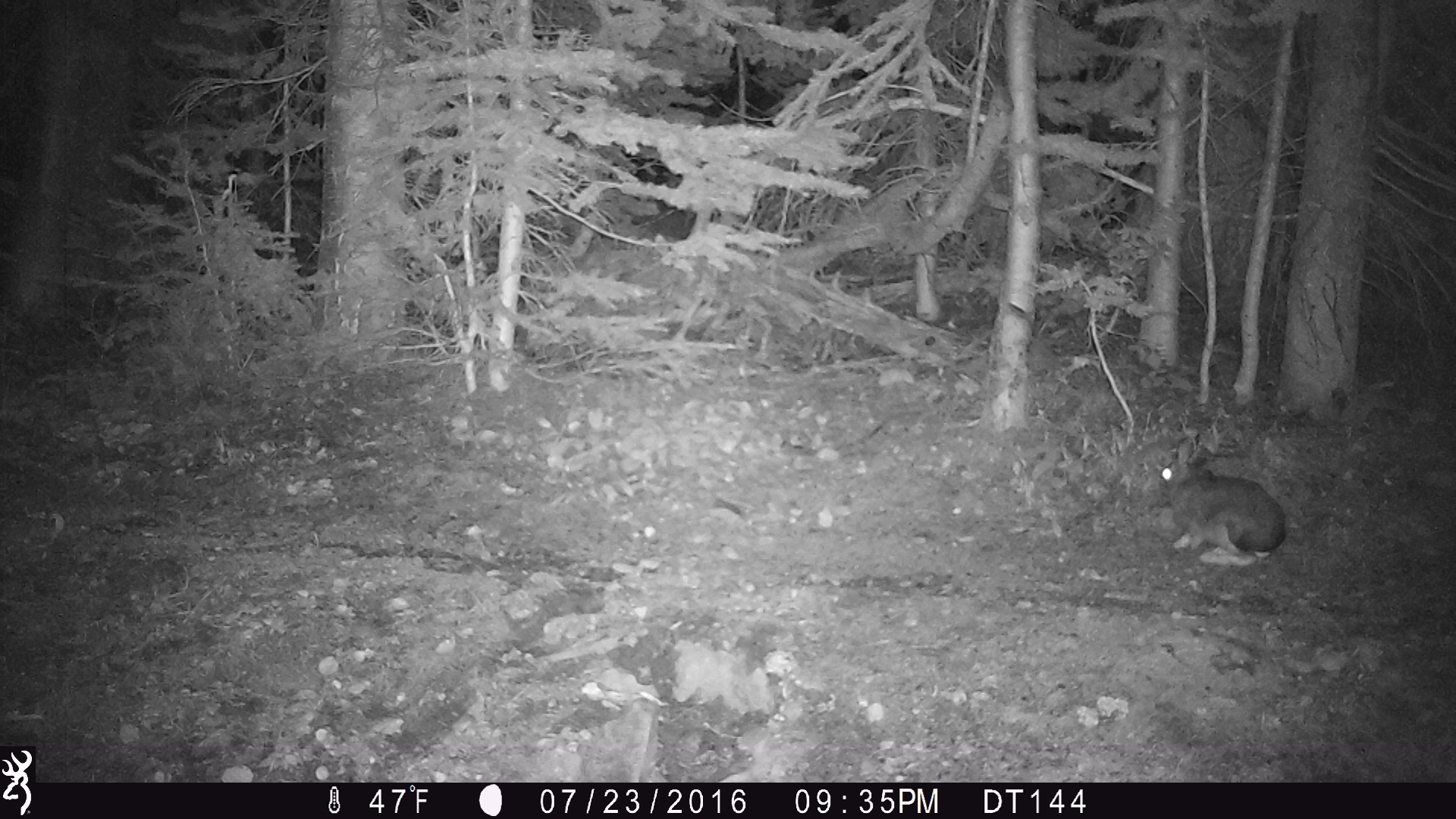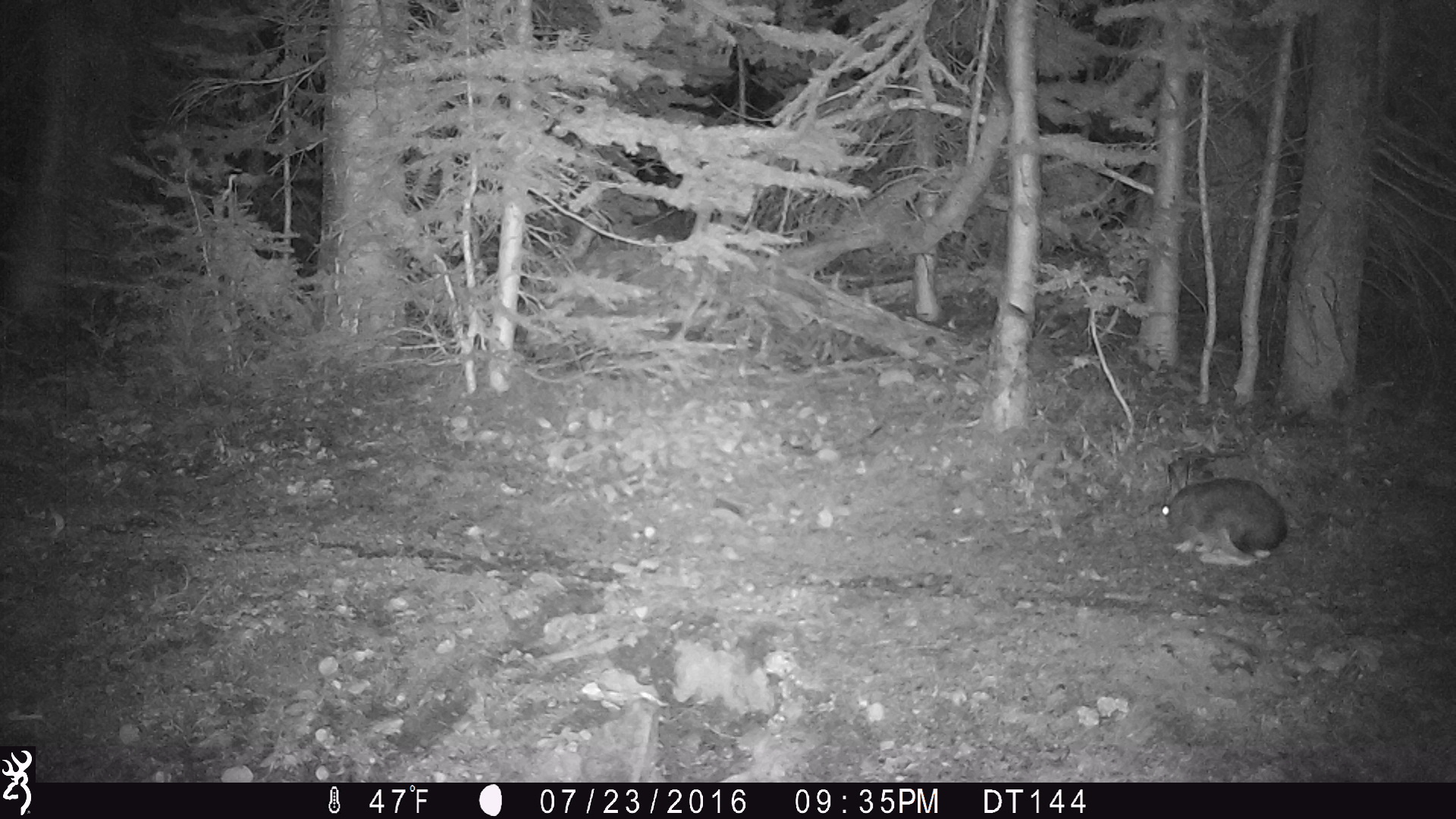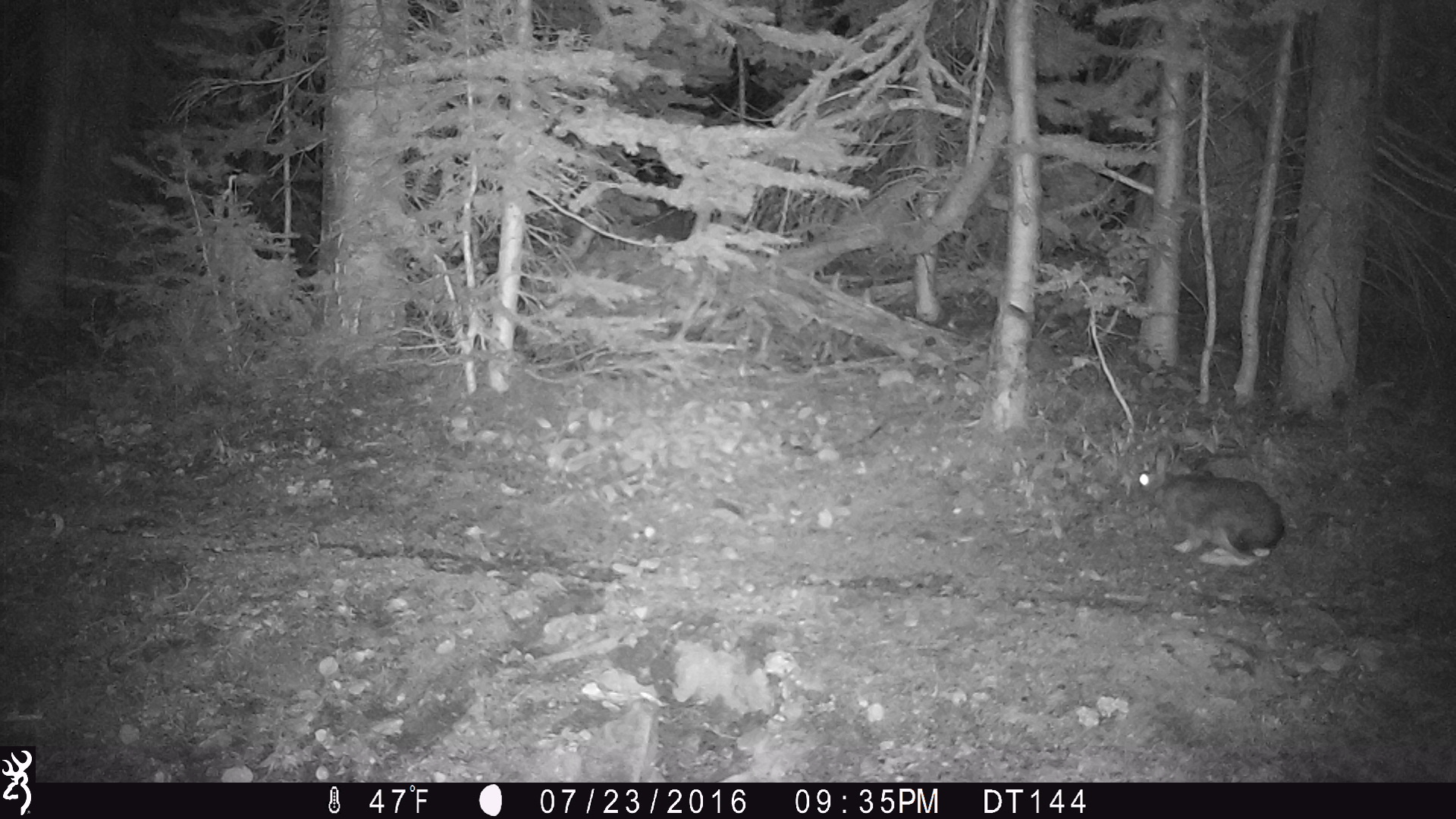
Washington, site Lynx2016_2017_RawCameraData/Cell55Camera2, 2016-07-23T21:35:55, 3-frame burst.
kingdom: Animalia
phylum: Chordata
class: Mammalia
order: Lagomorpha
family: Leporidae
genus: Lepus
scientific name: Lepus americanus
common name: snowshoe hare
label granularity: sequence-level